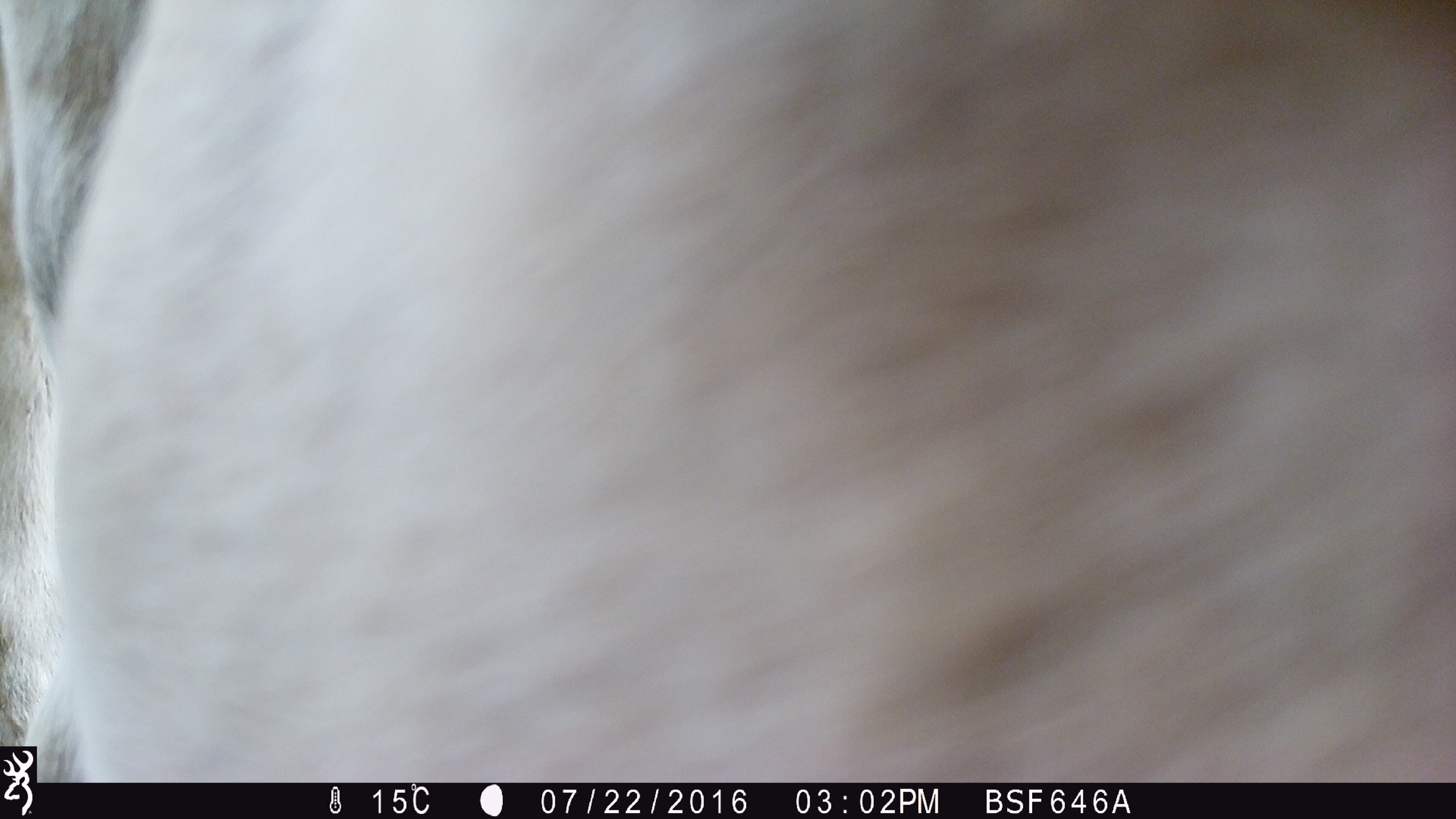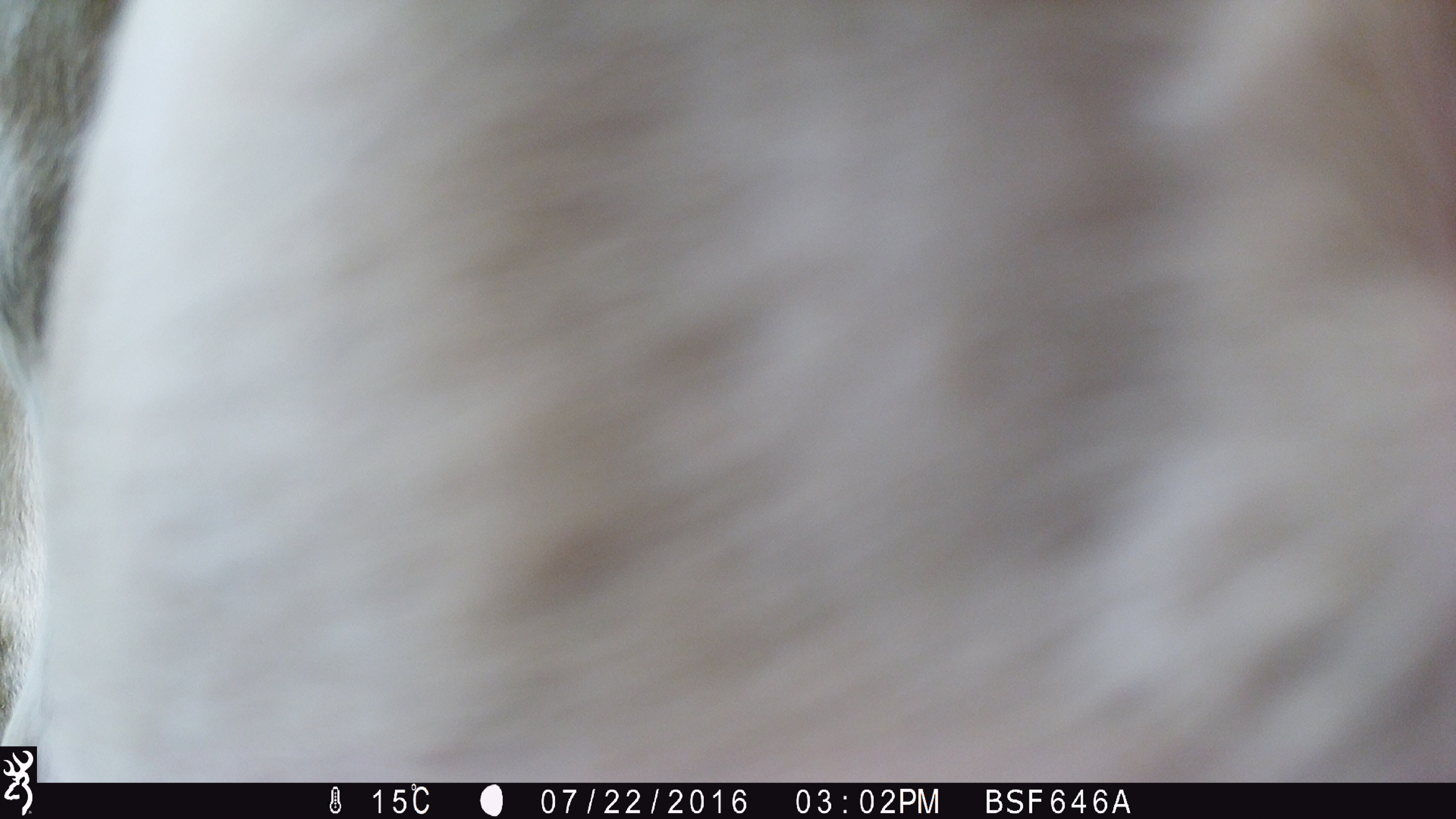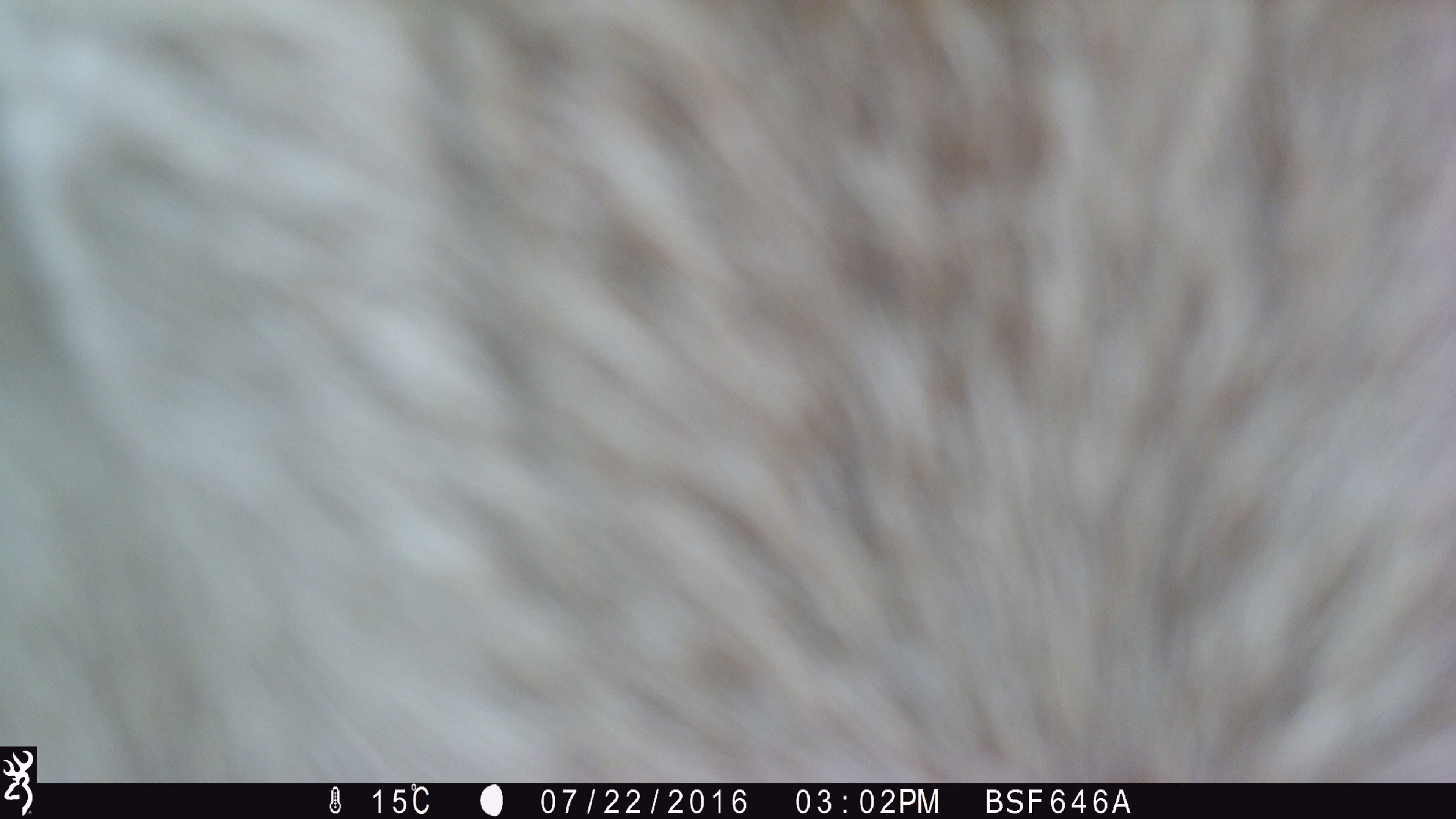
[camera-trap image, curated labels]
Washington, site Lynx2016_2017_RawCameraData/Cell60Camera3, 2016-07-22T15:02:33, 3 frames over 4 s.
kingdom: Animalia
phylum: Chordata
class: Mammalia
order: Artiodactyla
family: Bovidae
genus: Bos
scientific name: Bos taurus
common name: domestic cattle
Domestic cattle (Bos taurus). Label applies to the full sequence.